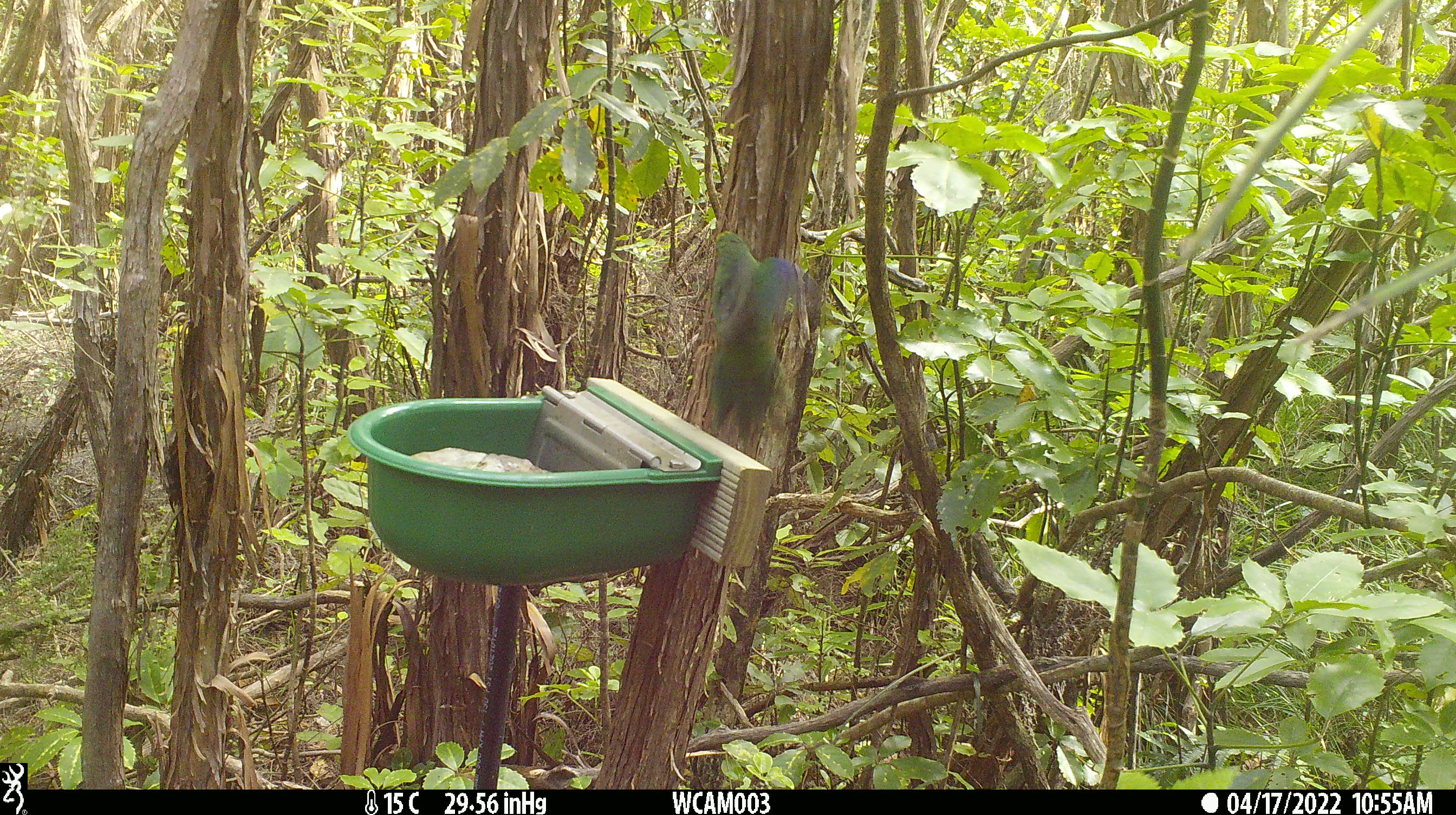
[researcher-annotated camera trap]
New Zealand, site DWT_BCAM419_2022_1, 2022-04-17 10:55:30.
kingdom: Animalia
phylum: Chordata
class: Aves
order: Psittaciformes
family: Psittaculidae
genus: Cyanoramphus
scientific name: Cyanoramphus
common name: parakeet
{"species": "parakeet (Cyanoramphus)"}